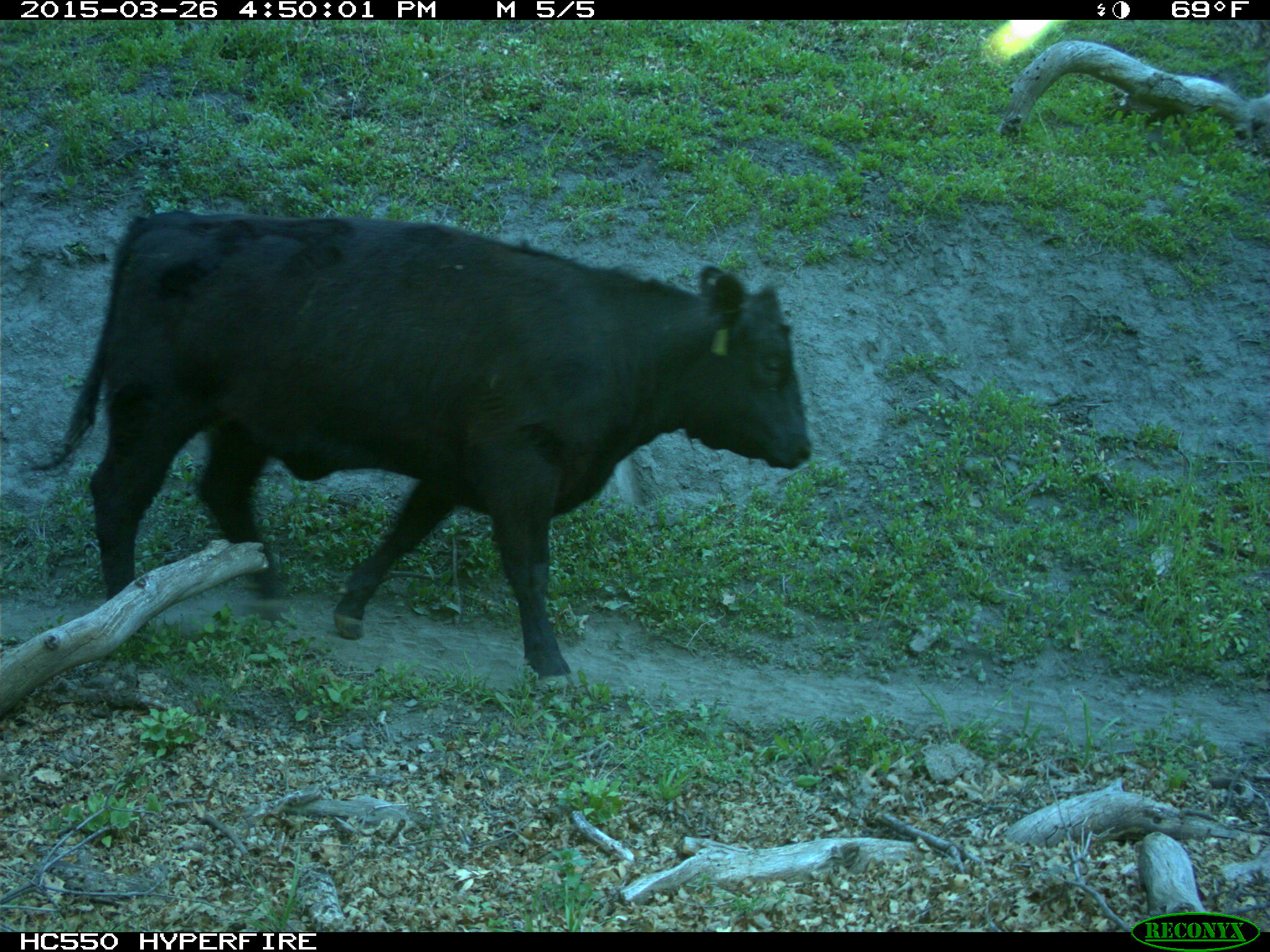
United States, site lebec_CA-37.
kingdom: Animalia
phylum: Chordata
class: Mammalia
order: Artiodactyla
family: Bovidae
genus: Bos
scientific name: Bos taurus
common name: domestic cow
Bos taurus (domestic cow).